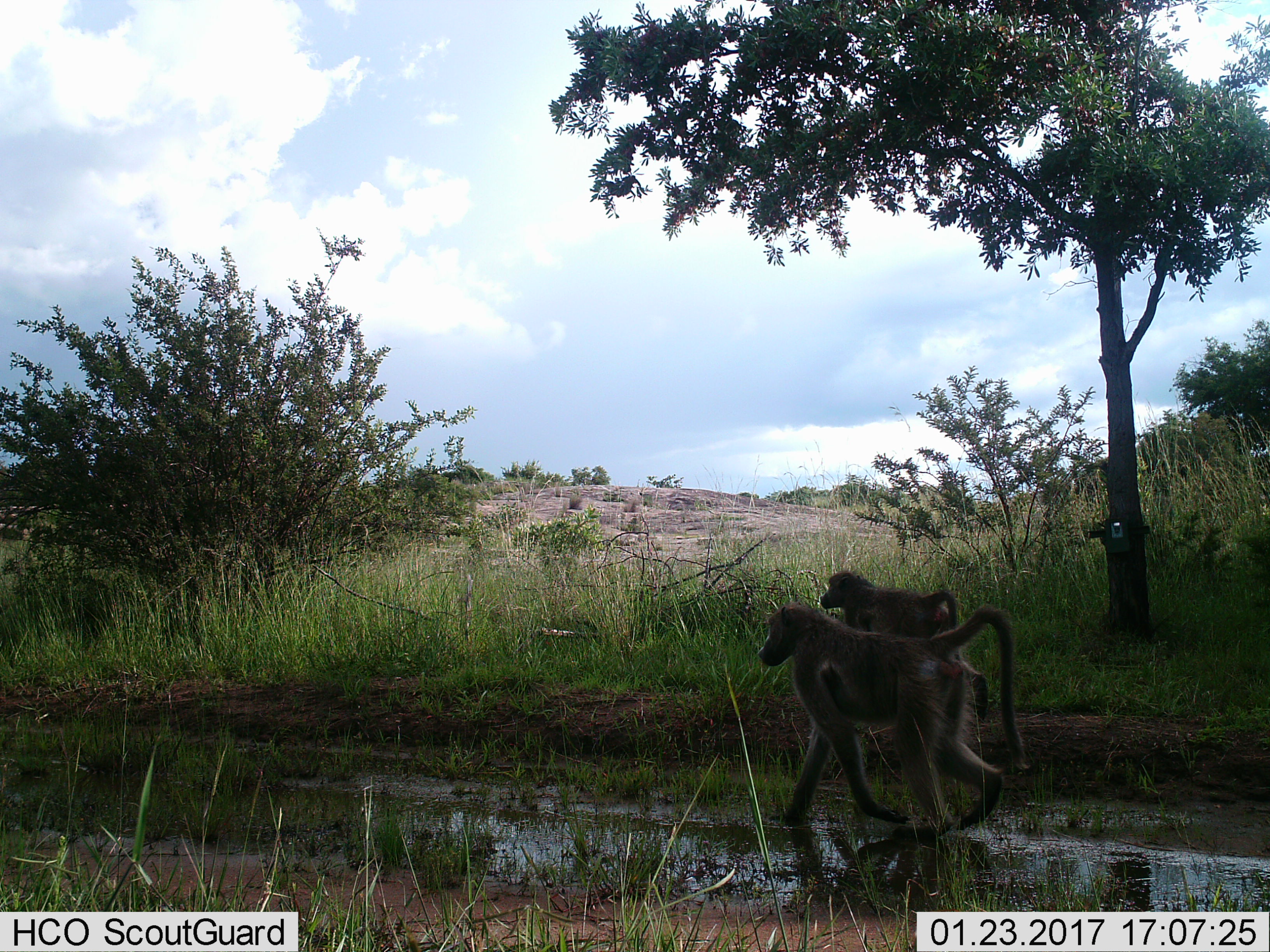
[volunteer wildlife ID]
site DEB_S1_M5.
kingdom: Animalia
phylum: Chordata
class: Mammalia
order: Primates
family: Cercopithecidae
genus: Papio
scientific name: Papio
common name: baboon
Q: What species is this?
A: Baboon (Papio).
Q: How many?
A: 2.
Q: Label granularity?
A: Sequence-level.